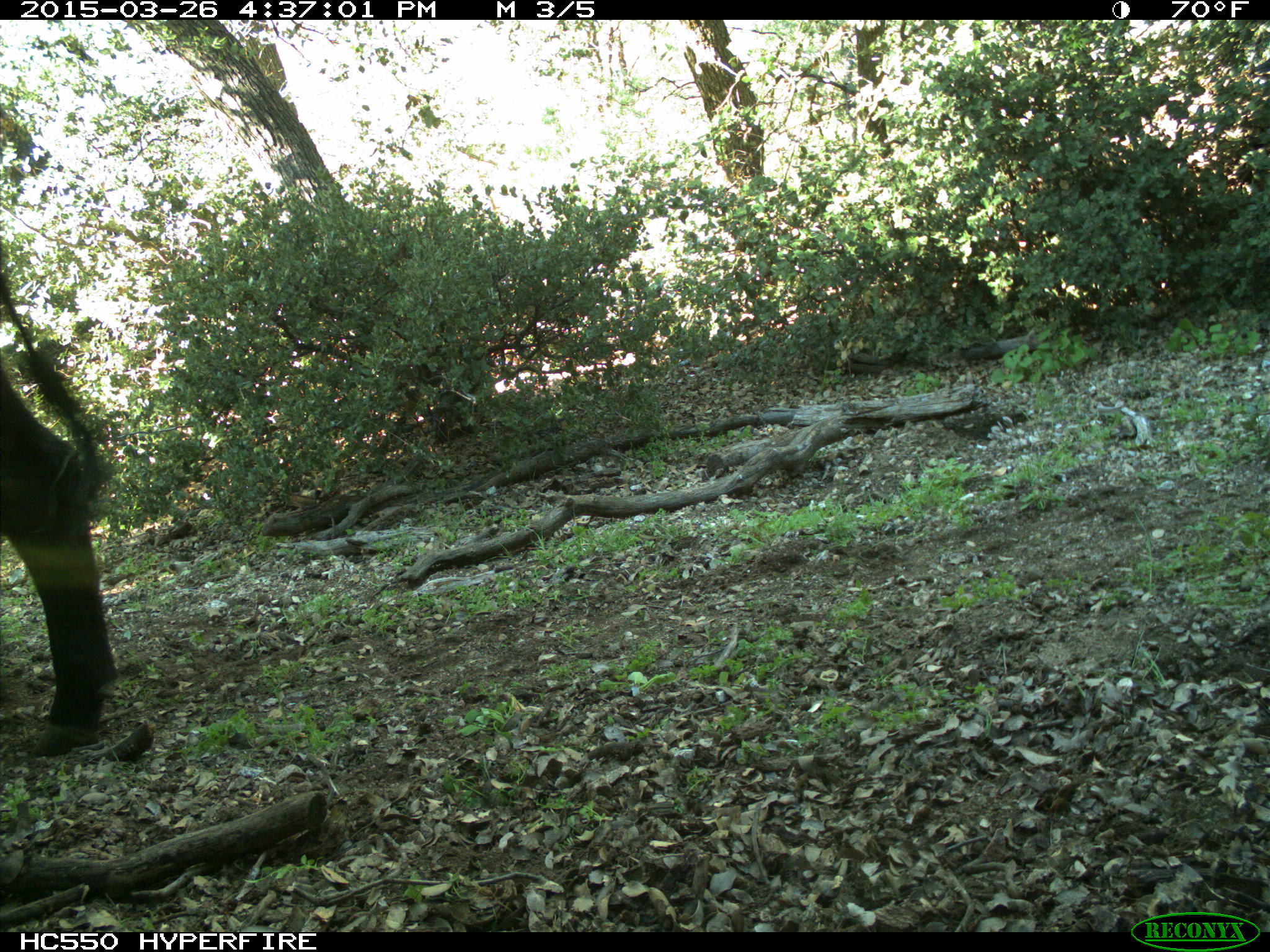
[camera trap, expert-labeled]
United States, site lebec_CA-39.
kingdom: Animalia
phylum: Chordata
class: Mammalia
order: Artiodactyla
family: Bovidae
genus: Bos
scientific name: Bos taurus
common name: domestic cow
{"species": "Bos taurus (domestic cow)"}